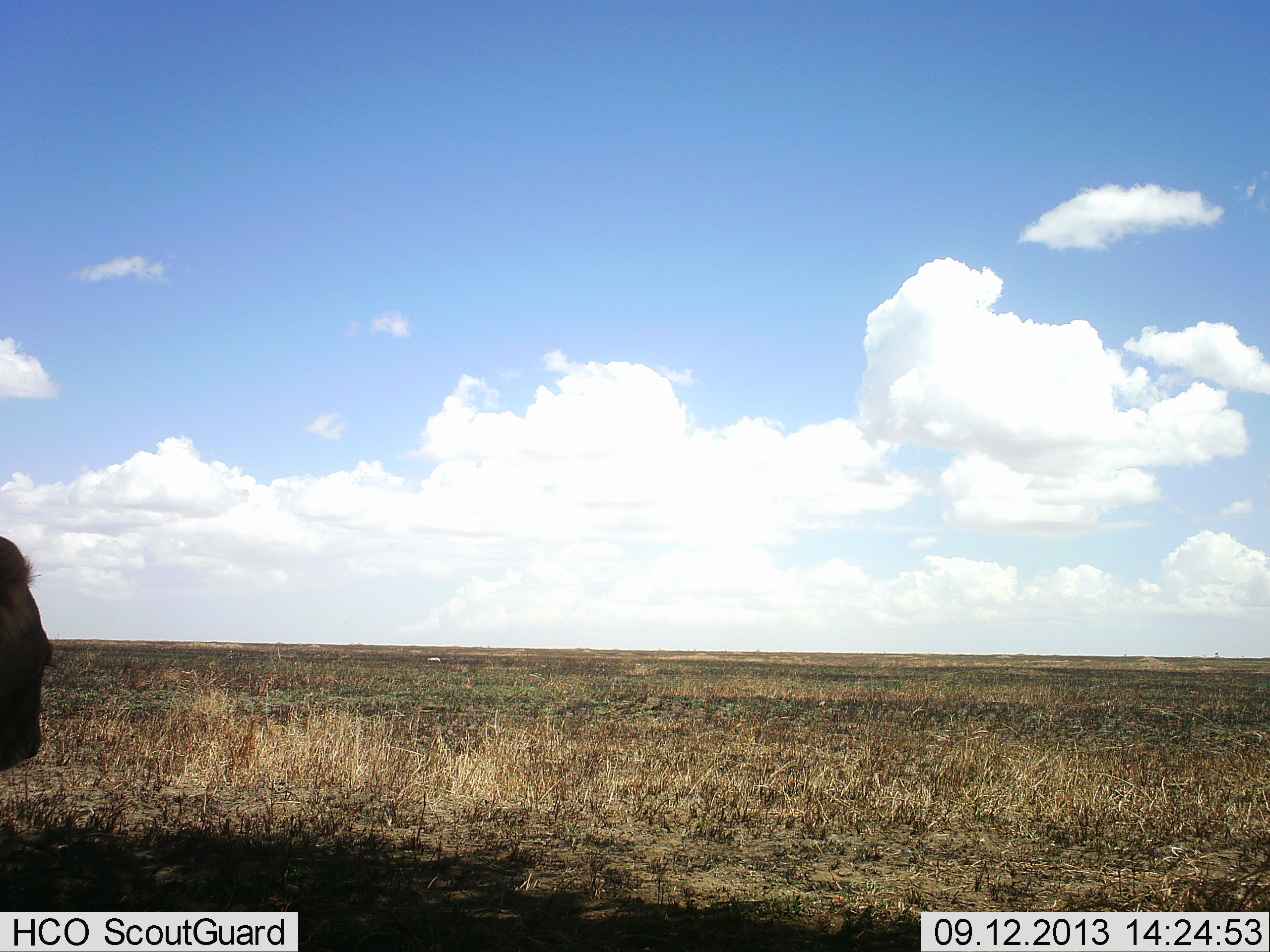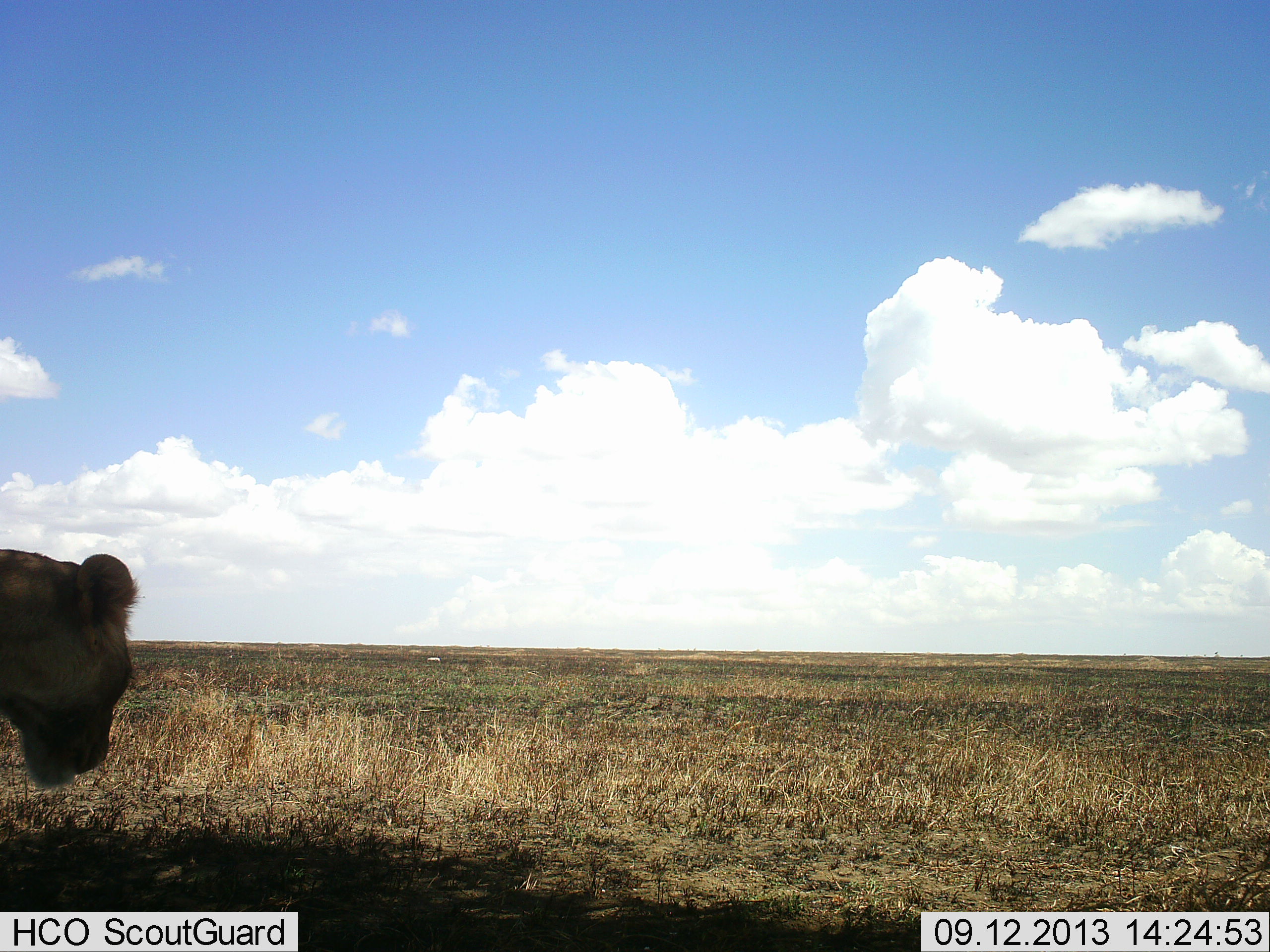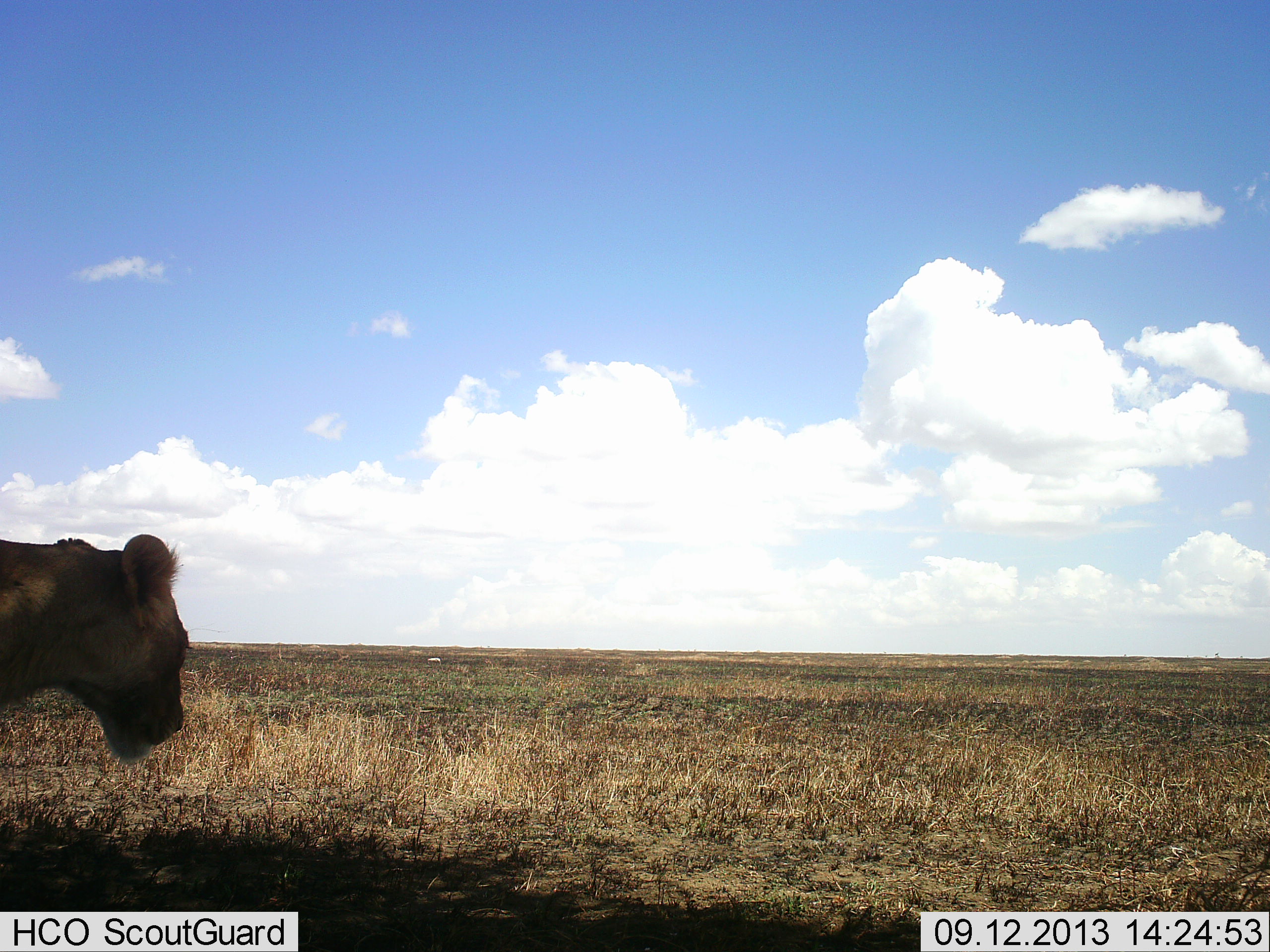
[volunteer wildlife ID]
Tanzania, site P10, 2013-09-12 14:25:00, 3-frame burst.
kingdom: Animalia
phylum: Chordata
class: Mammalia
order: Carnivora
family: Felidae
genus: Panthera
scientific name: Panthera leo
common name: lion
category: lionfemale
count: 1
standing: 26%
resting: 9%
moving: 68%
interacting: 0%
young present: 3%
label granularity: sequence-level